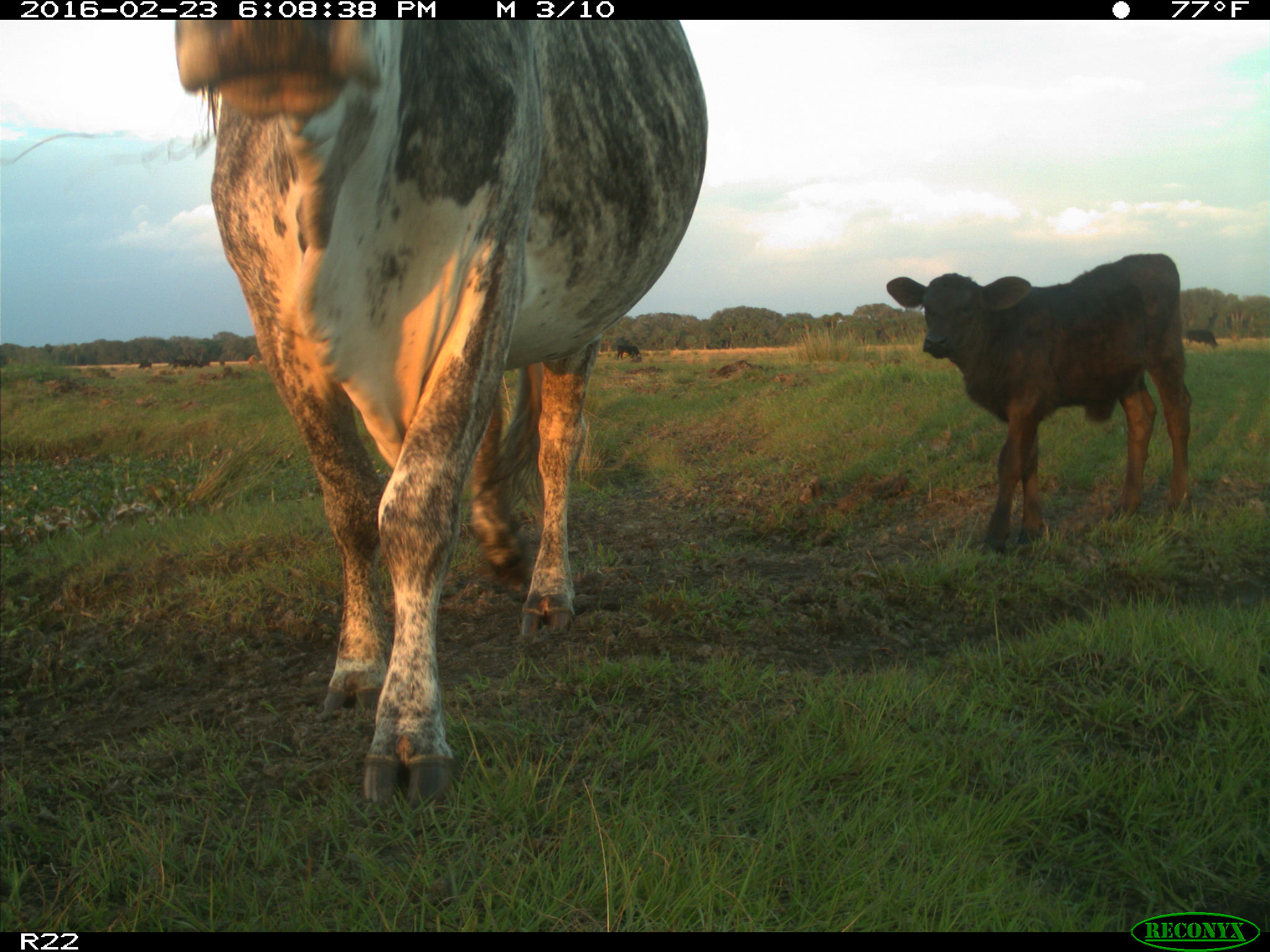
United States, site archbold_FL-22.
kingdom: Animalia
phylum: Chordata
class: Mammalia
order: Artiodactyla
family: Bovidae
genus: Bos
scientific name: Bos taurus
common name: domestic cow